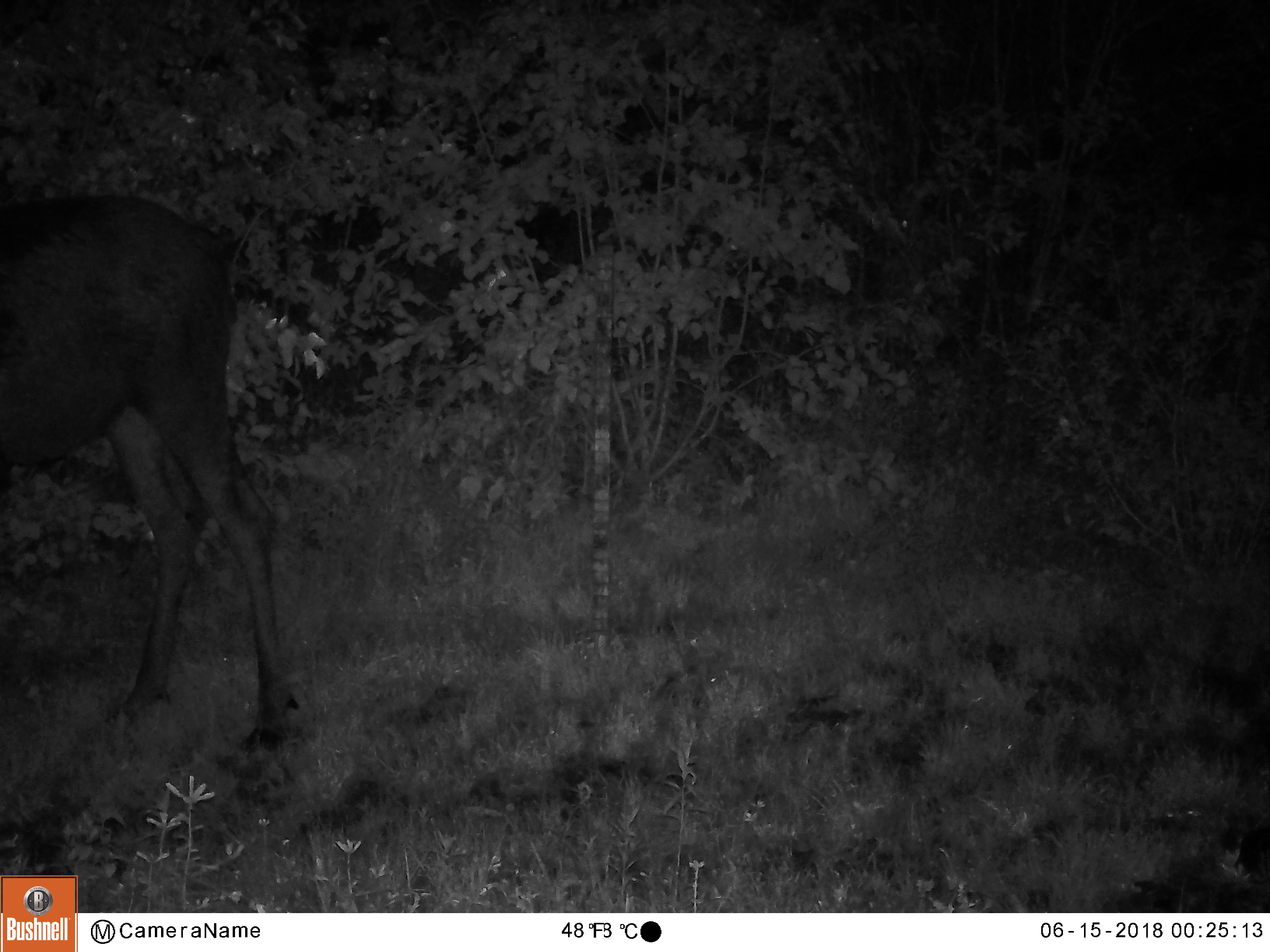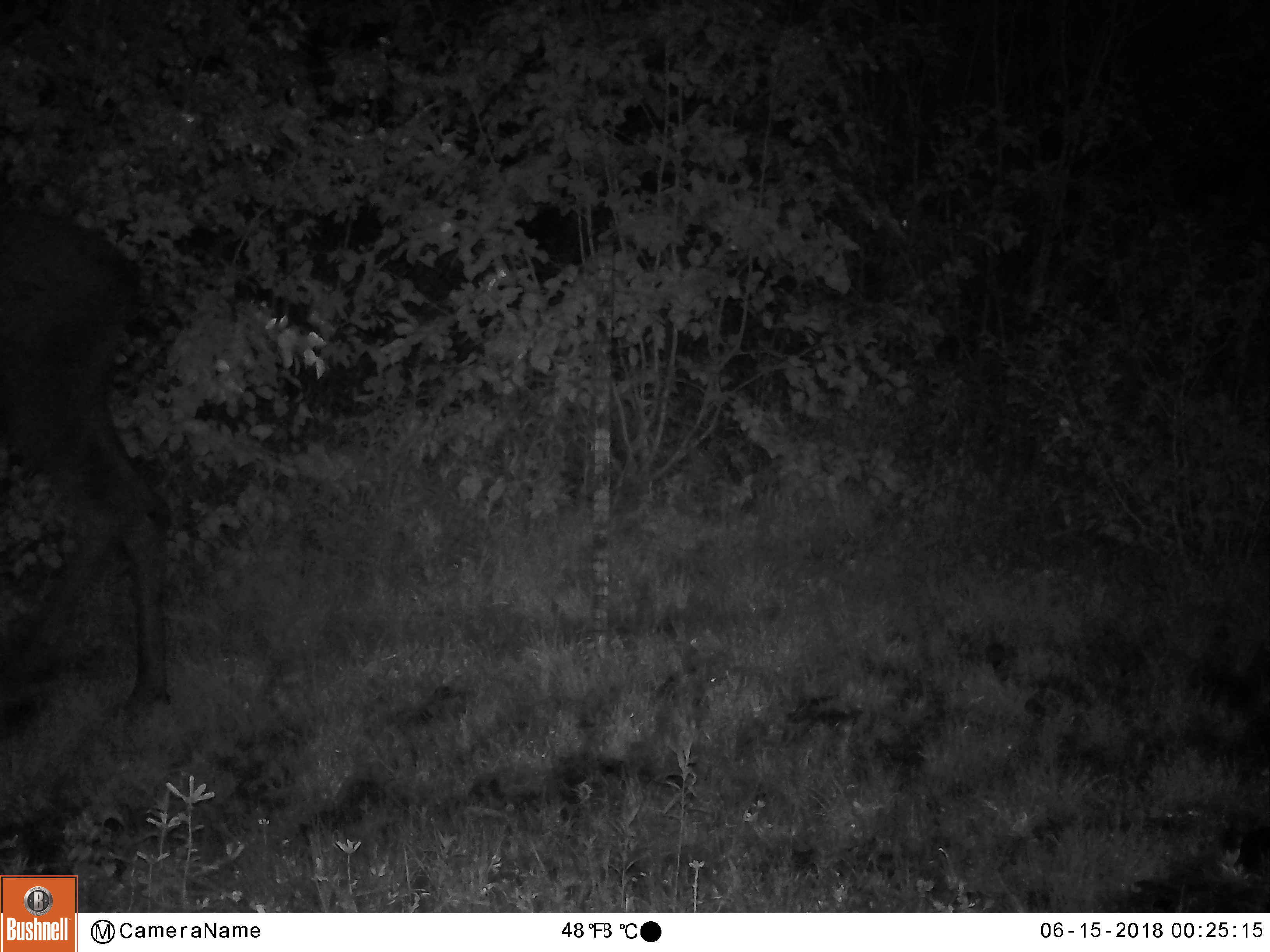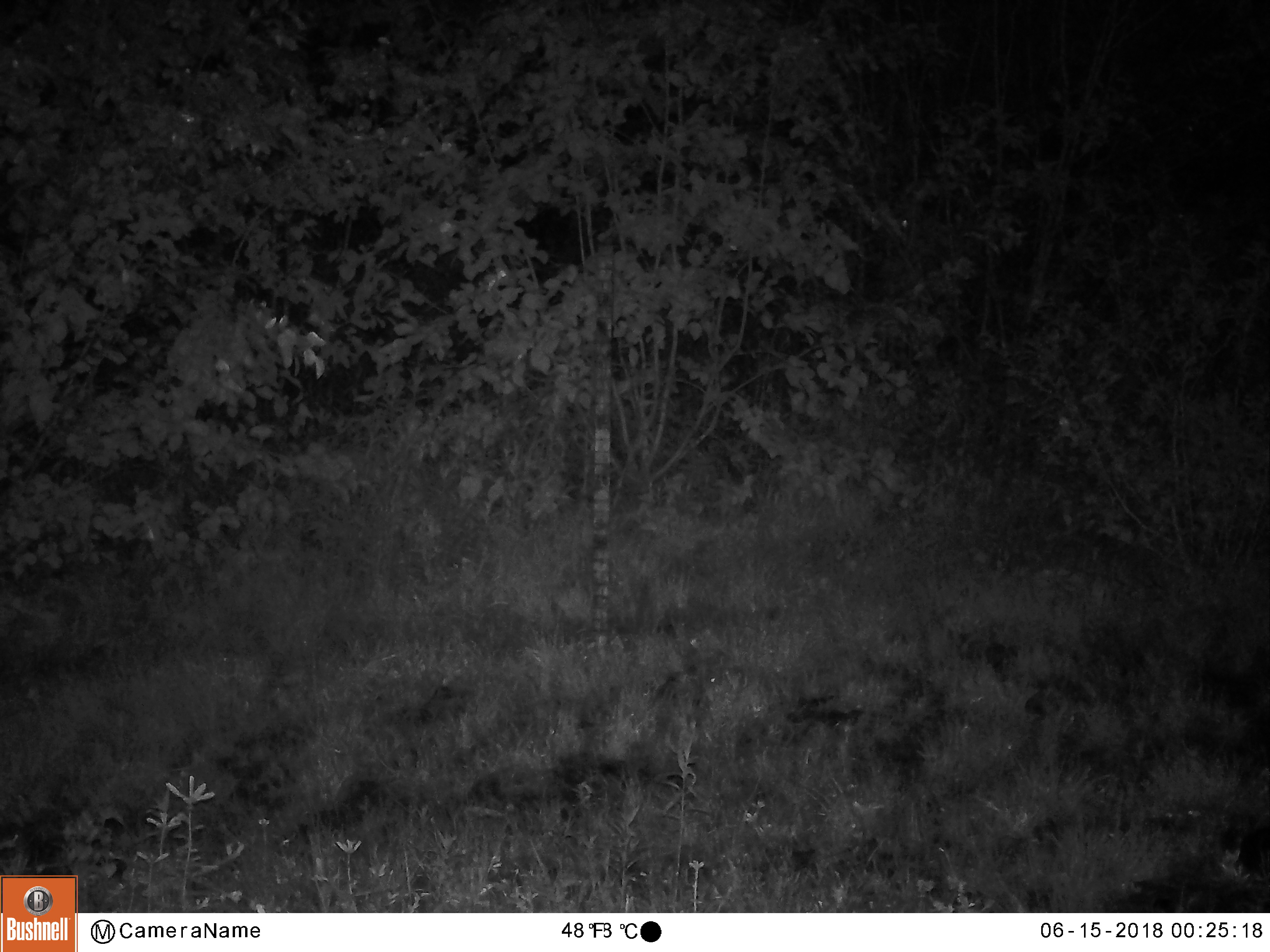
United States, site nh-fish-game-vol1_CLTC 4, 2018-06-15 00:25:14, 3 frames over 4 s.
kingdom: Animalia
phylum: Chordata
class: Mammalia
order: Artiodactyla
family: Cervidae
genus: Alces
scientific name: Alces alces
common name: moose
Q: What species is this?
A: Moose (Alces alces).